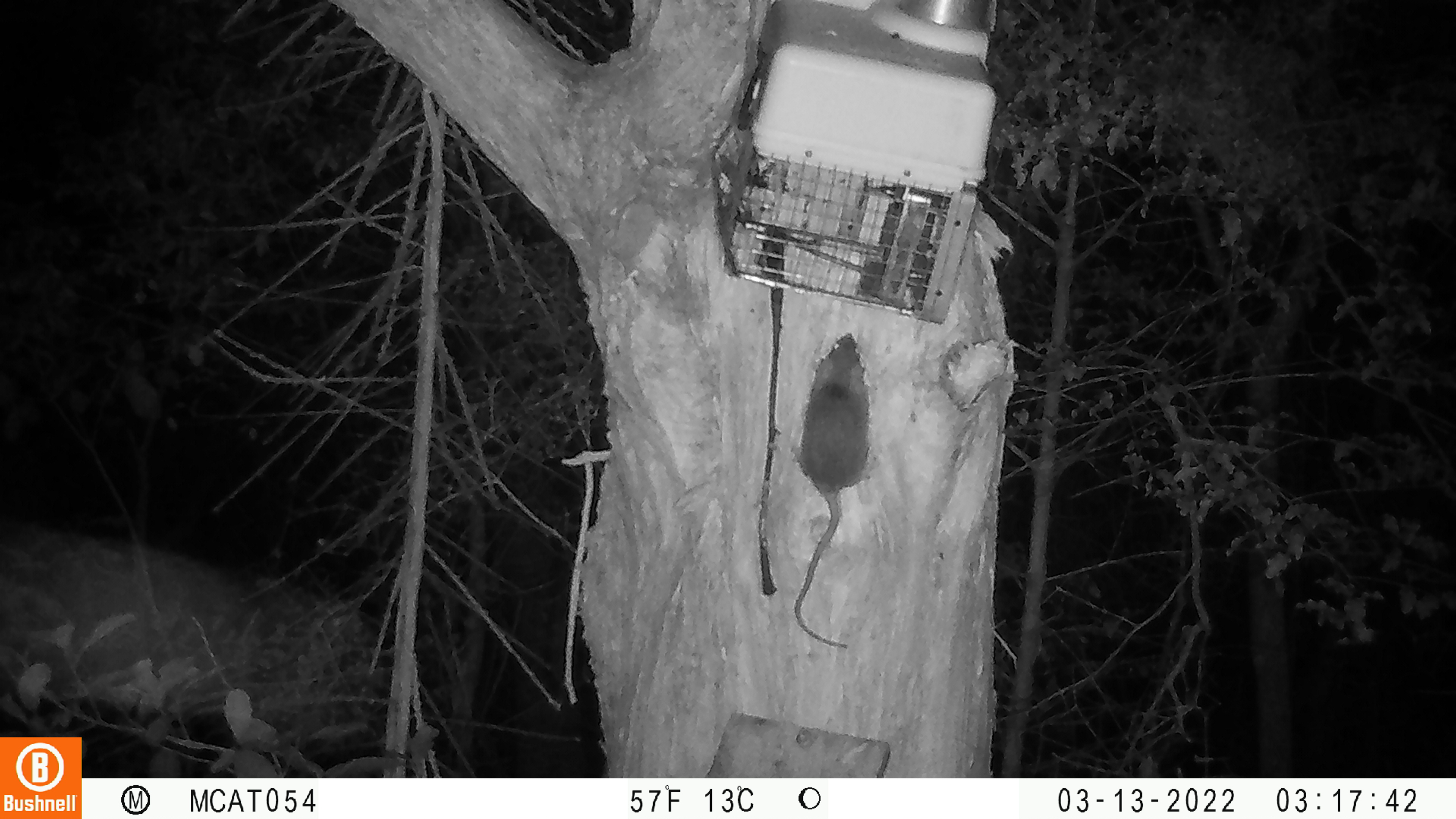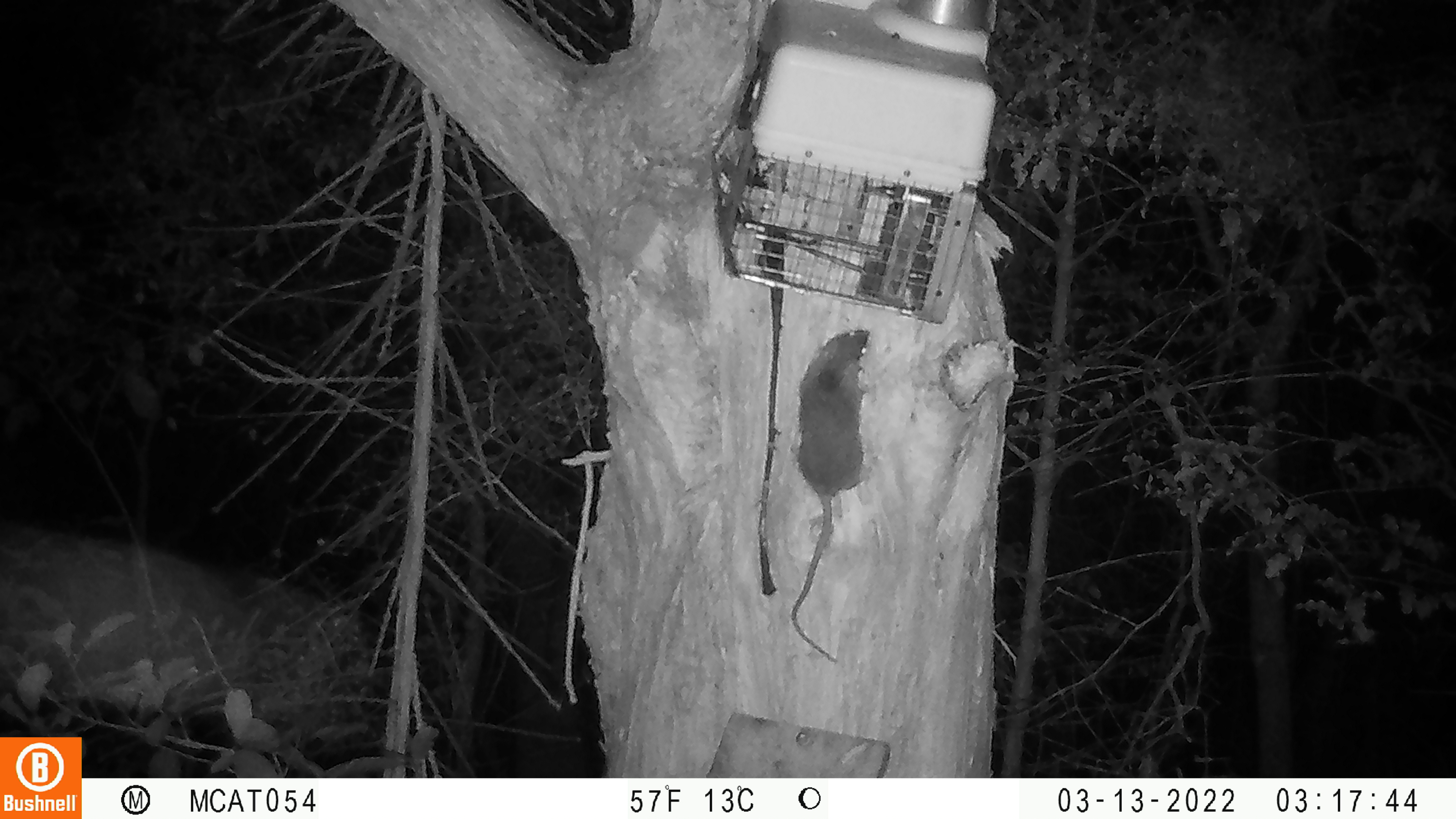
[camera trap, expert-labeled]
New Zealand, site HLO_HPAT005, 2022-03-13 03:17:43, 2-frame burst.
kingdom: Animalia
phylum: Chordata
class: Mammalia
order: Rodentia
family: Muridae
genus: Rattus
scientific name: Rattus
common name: rat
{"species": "rat (Rattus)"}